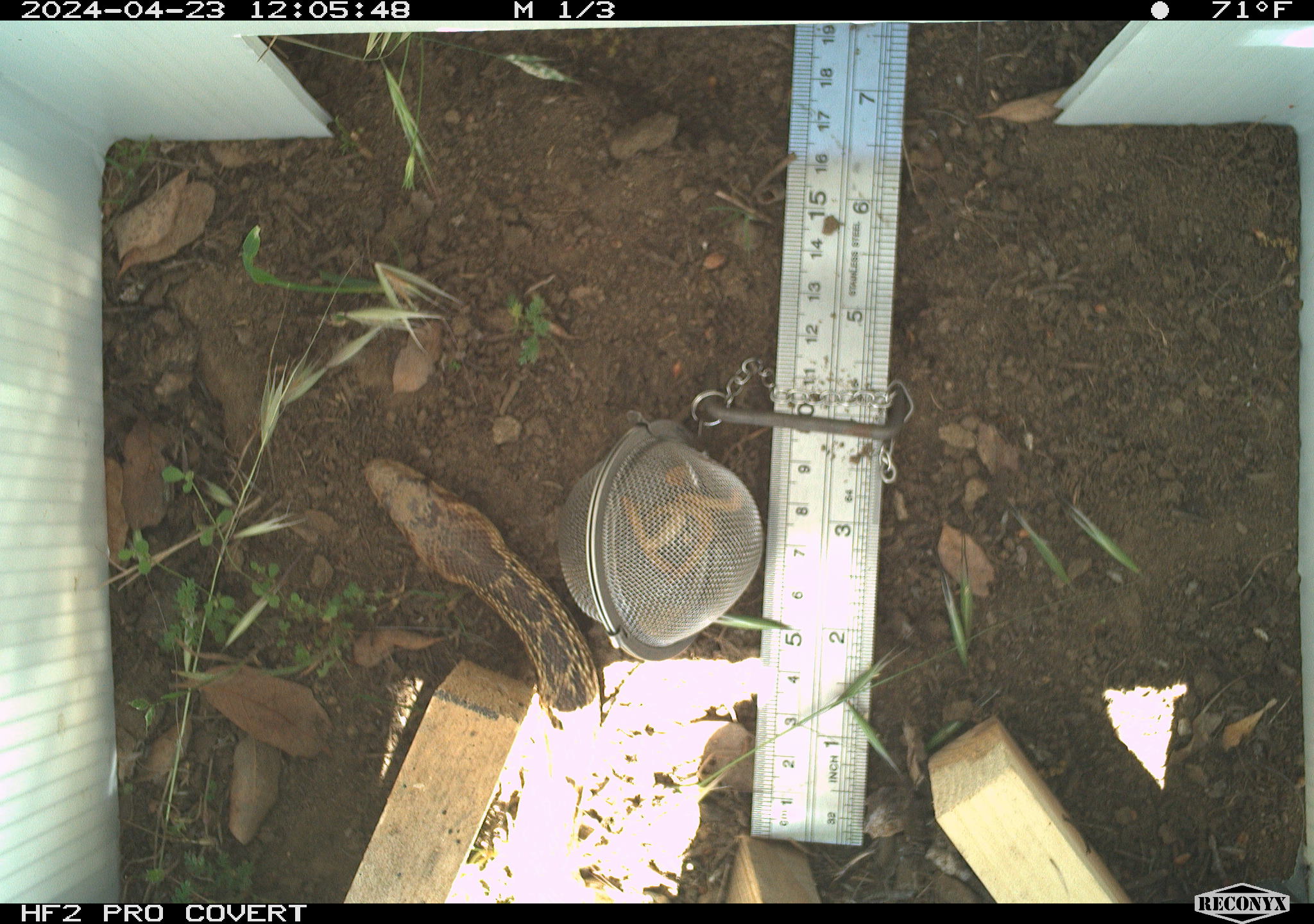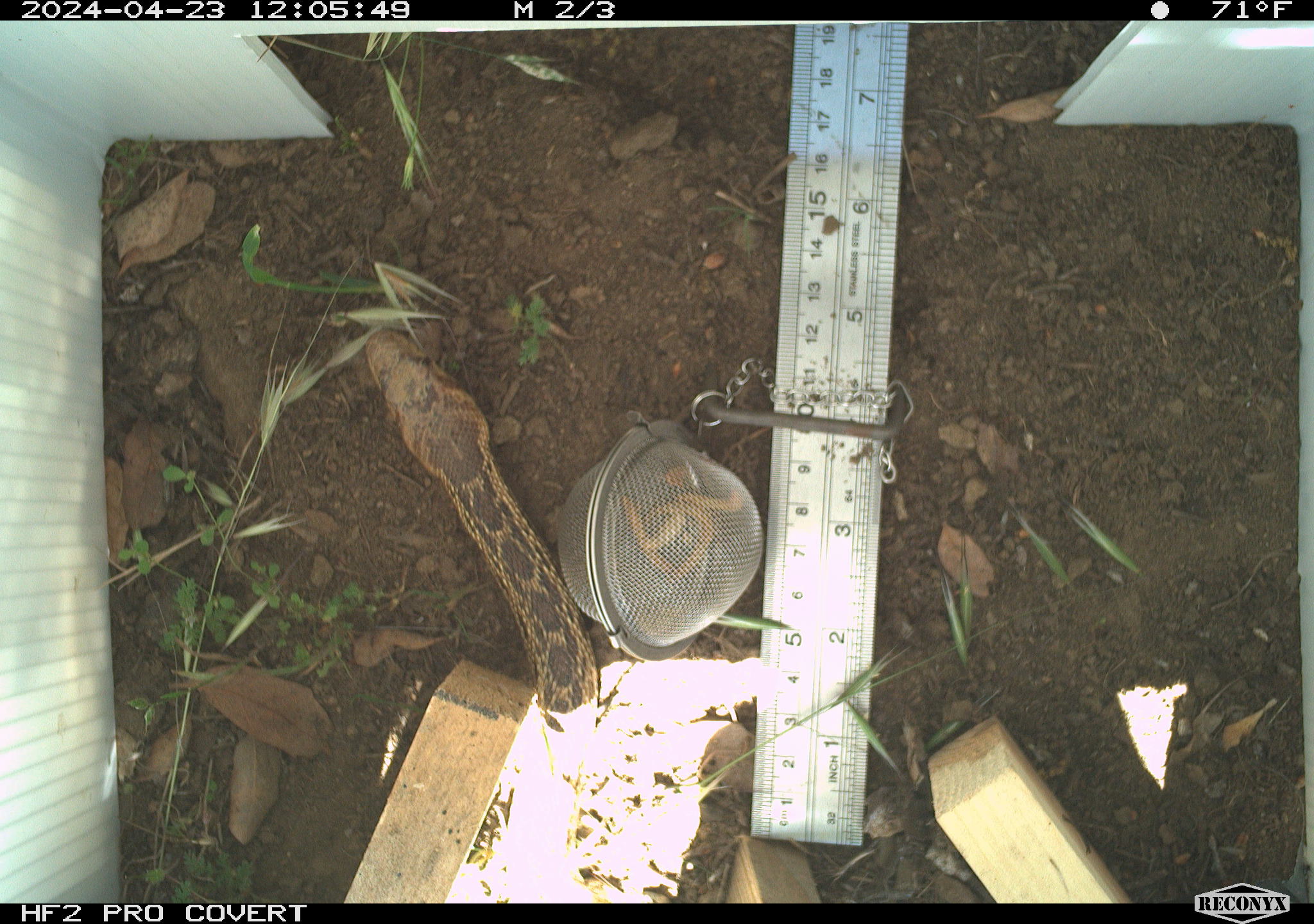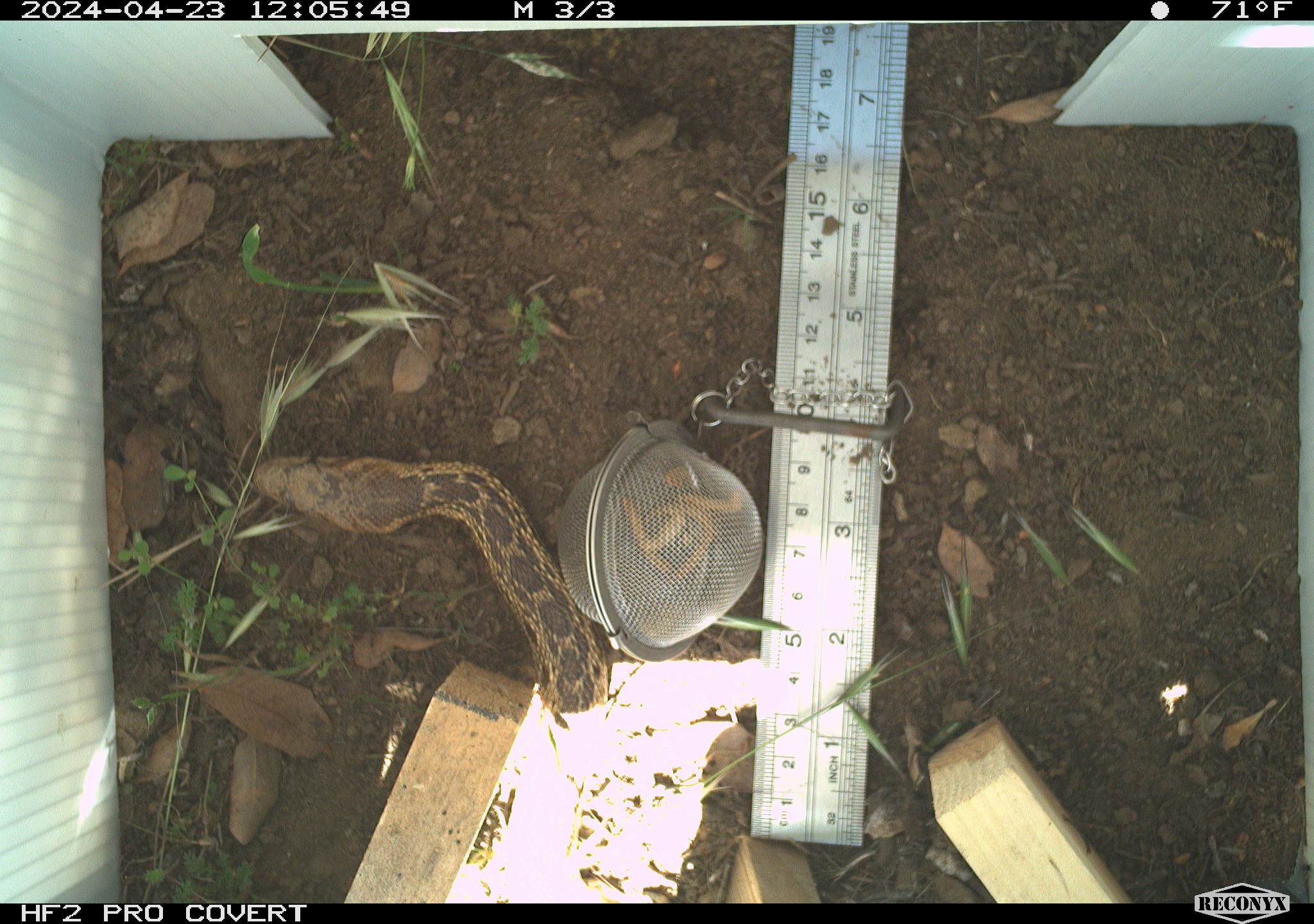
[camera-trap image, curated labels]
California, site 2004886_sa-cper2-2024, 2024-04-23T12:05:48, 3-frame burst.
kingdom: Animalia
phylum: Chordata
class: Reptilia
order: Squamata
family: Colubridae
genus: Pituophis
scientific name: Pituophis catenifer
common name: gophersnake